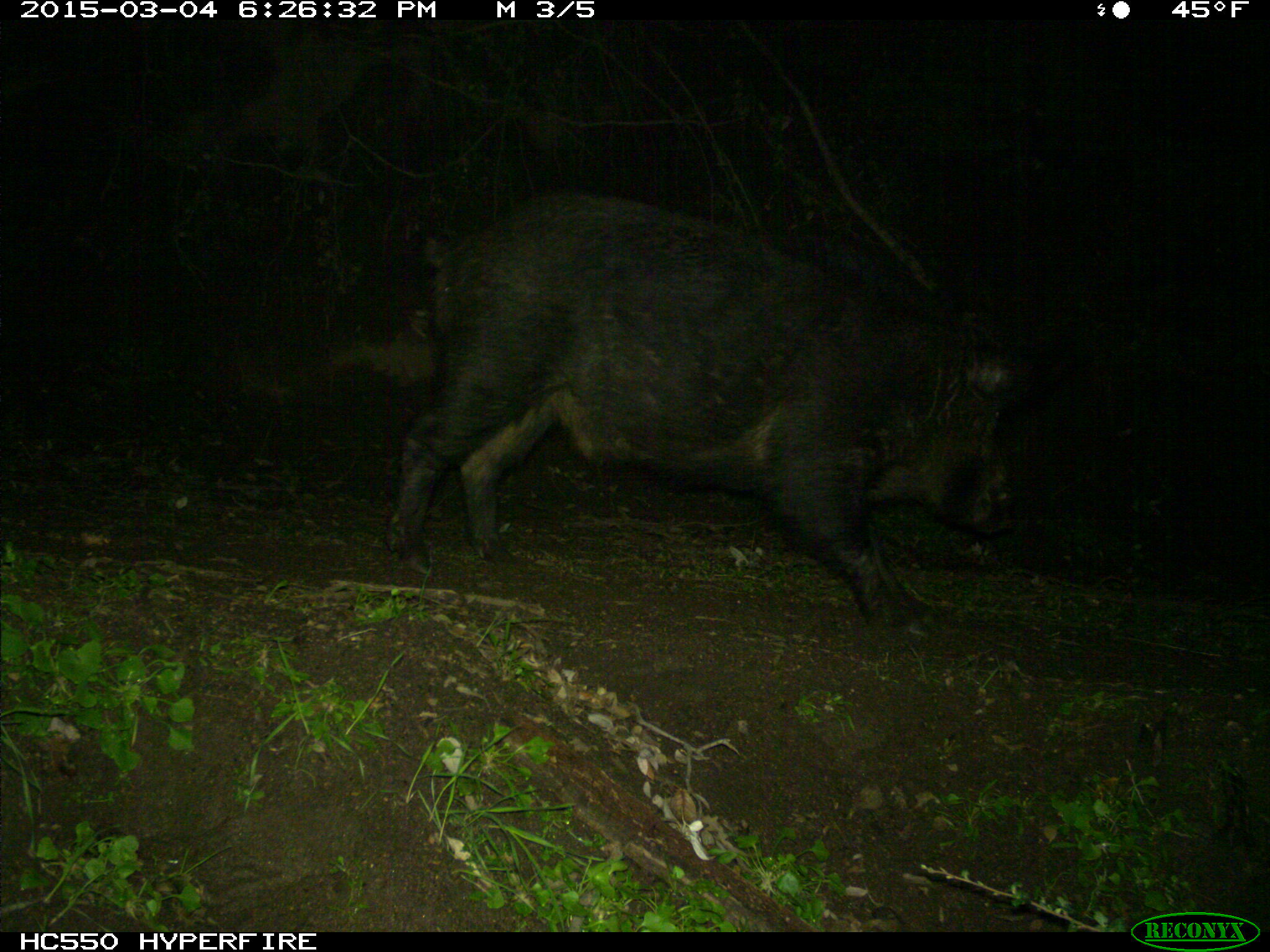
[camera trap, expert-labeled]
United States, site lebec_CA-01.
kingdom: Animalia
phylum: Chordata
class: Mammalia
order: Artiodactyla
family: Suidae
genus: Sus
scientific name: Sus scrofa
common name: wild boar